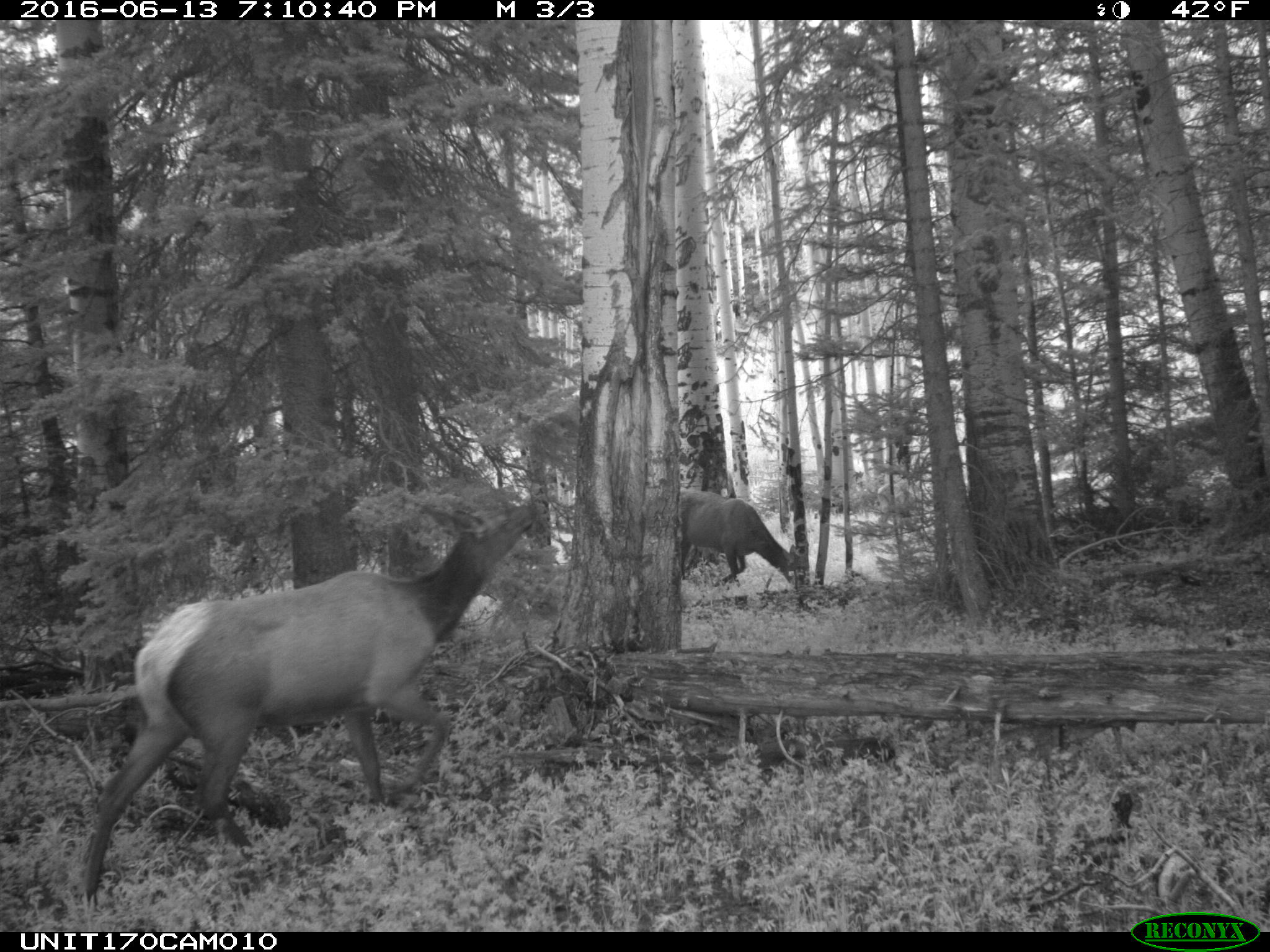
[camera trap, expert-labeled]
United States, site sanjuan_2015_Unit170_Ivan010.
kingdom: Animalia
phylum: Chordata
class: Mammalia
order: Artiodactyla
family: Cervidae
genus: Cervus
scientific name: Cervus elaphus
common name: red deer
Cervus elaphus (red deer).